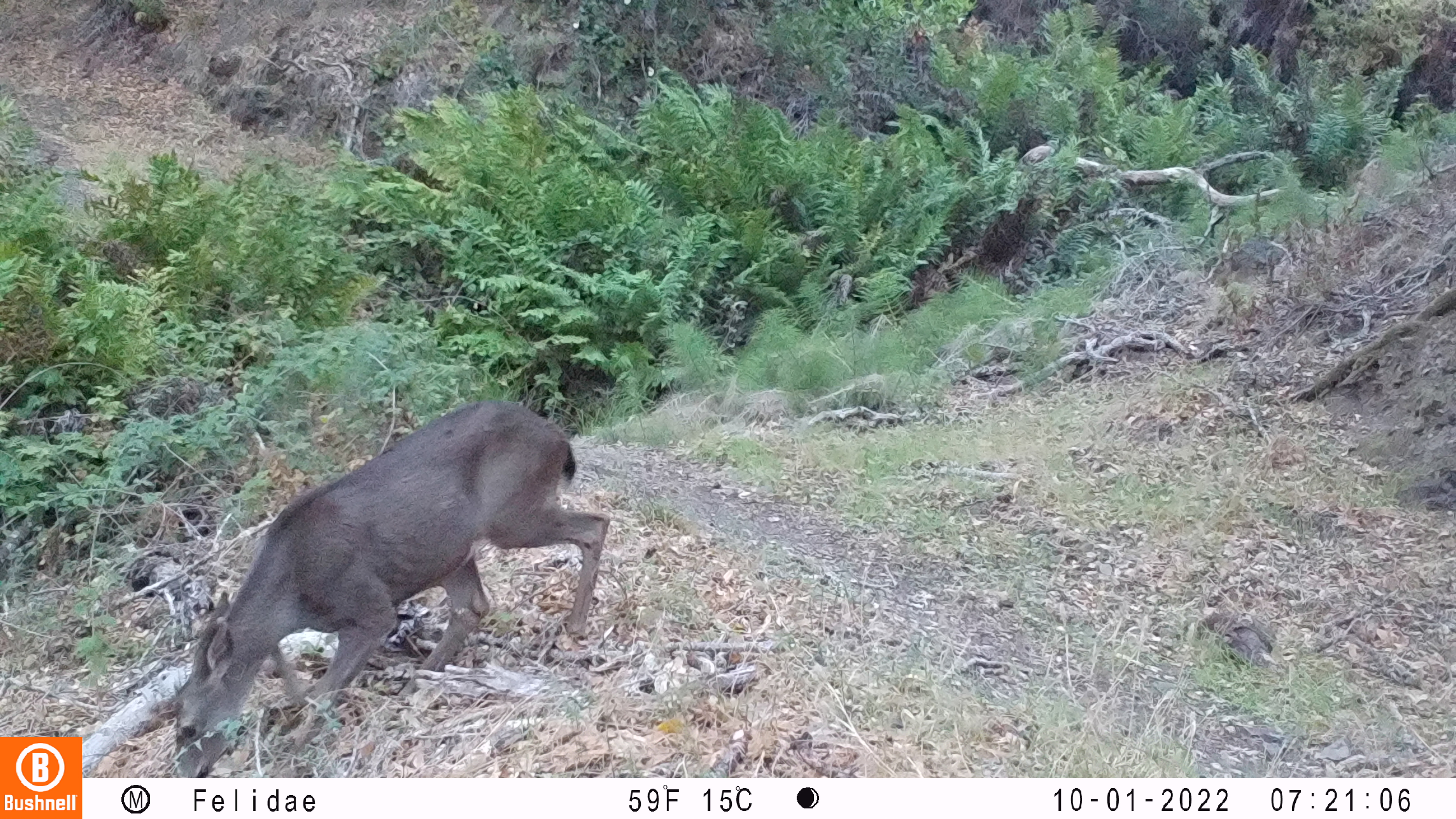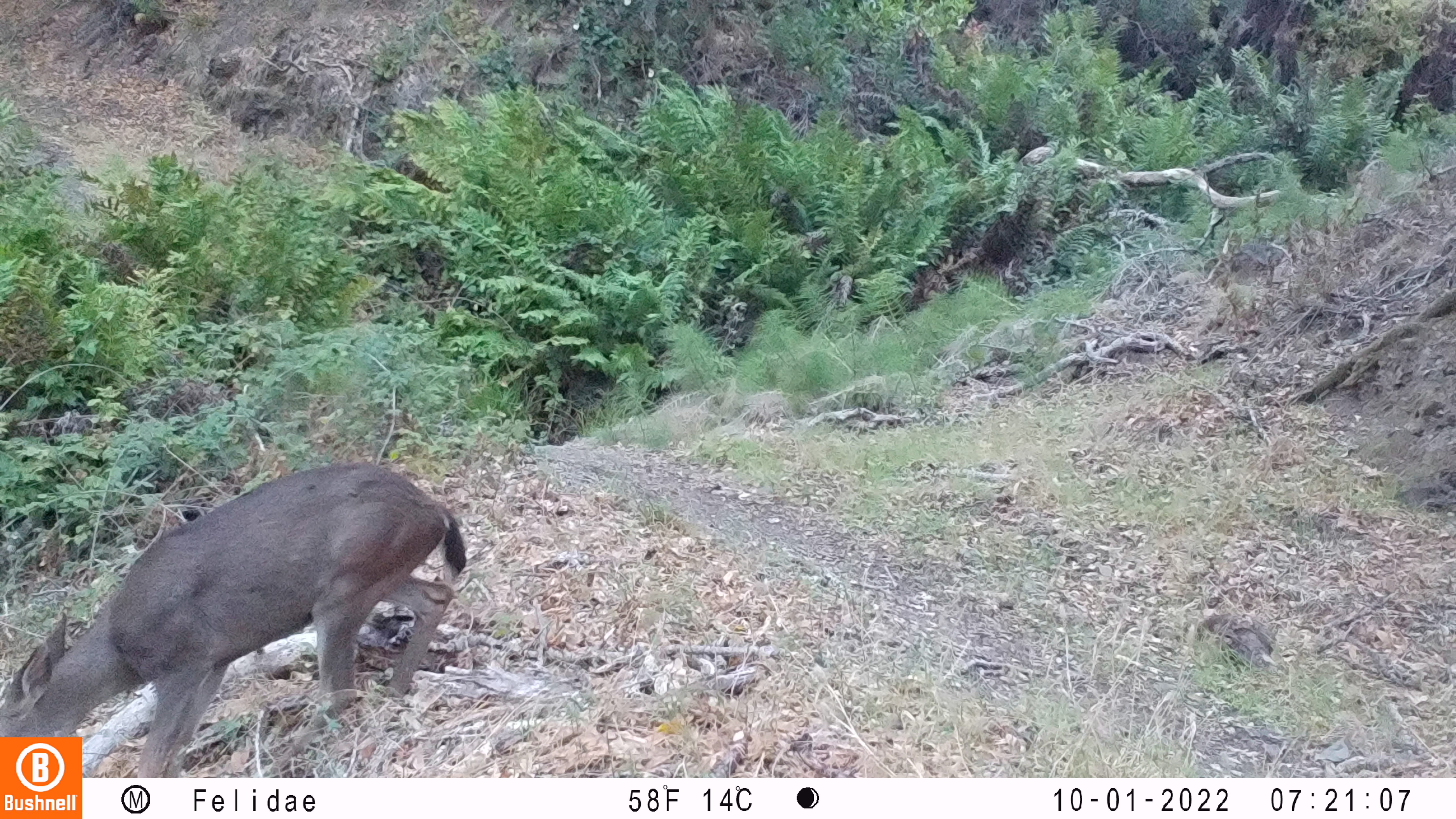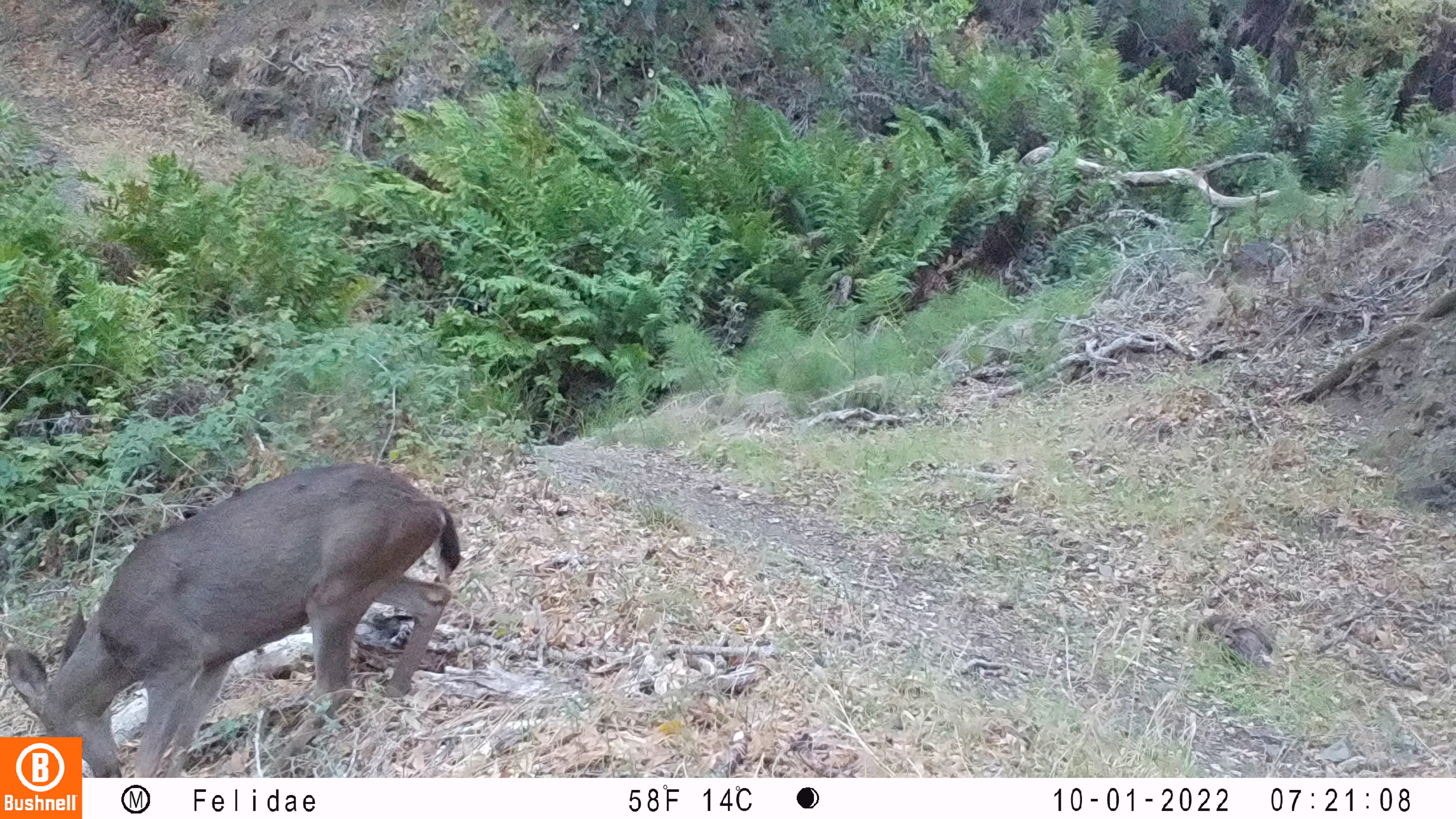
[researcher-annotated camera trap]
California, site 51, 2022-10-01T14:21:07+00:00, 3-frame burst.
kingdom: Animalia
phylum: Chordata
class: Mammalia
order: Artiodactyla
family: Cervidae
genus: Odocoileus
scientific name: Odocoileus hemionus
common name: mule deer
Mule deer (Odocoileus hemionus).